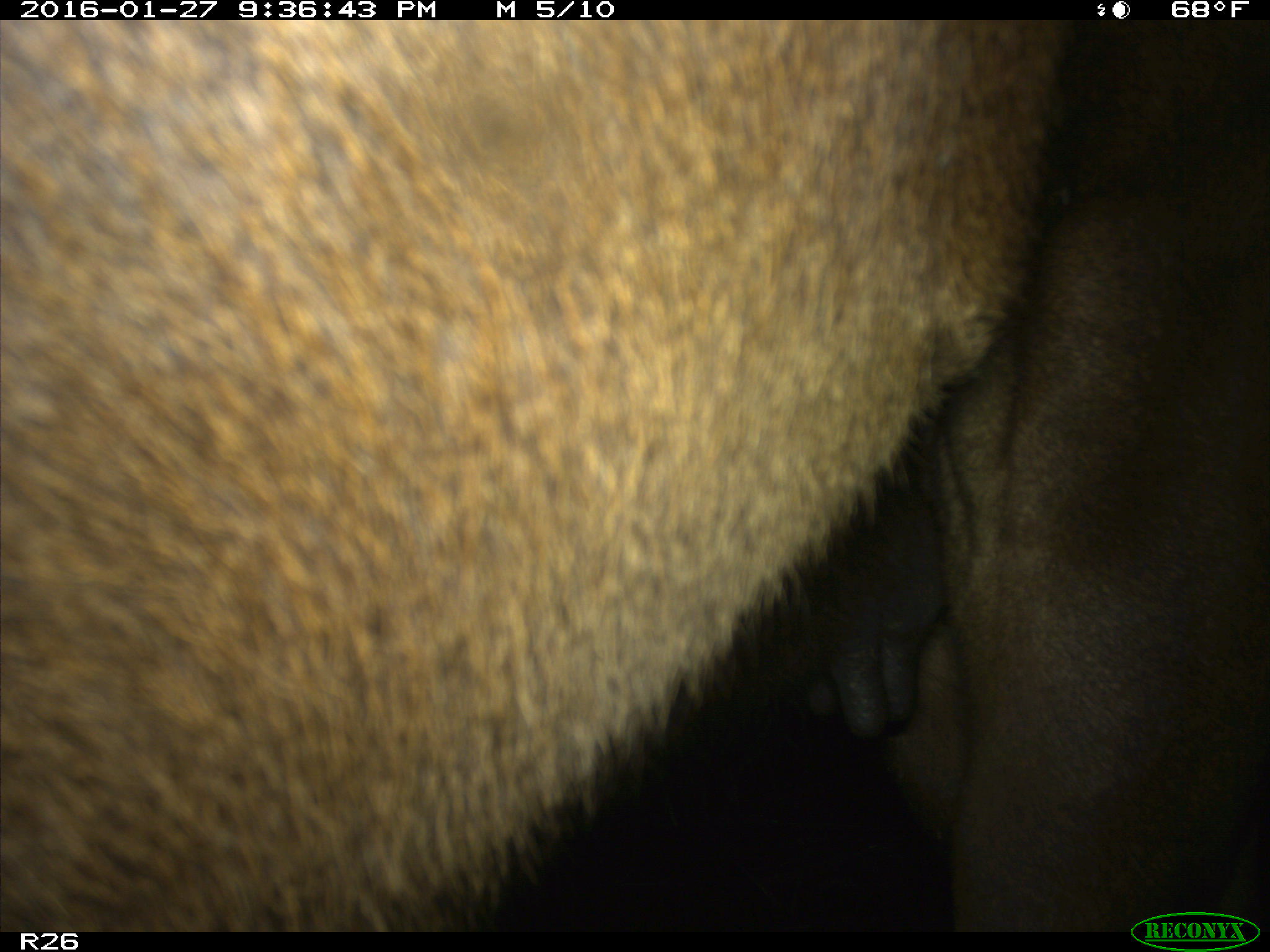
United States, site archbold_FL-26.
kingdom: Animalia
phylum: Chordata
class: Mammalia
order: Artiodactyla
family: Bovidae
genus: Bos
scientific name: Bos taurus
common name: domestic cow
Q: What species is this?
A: Bos taurus (domestic cow).